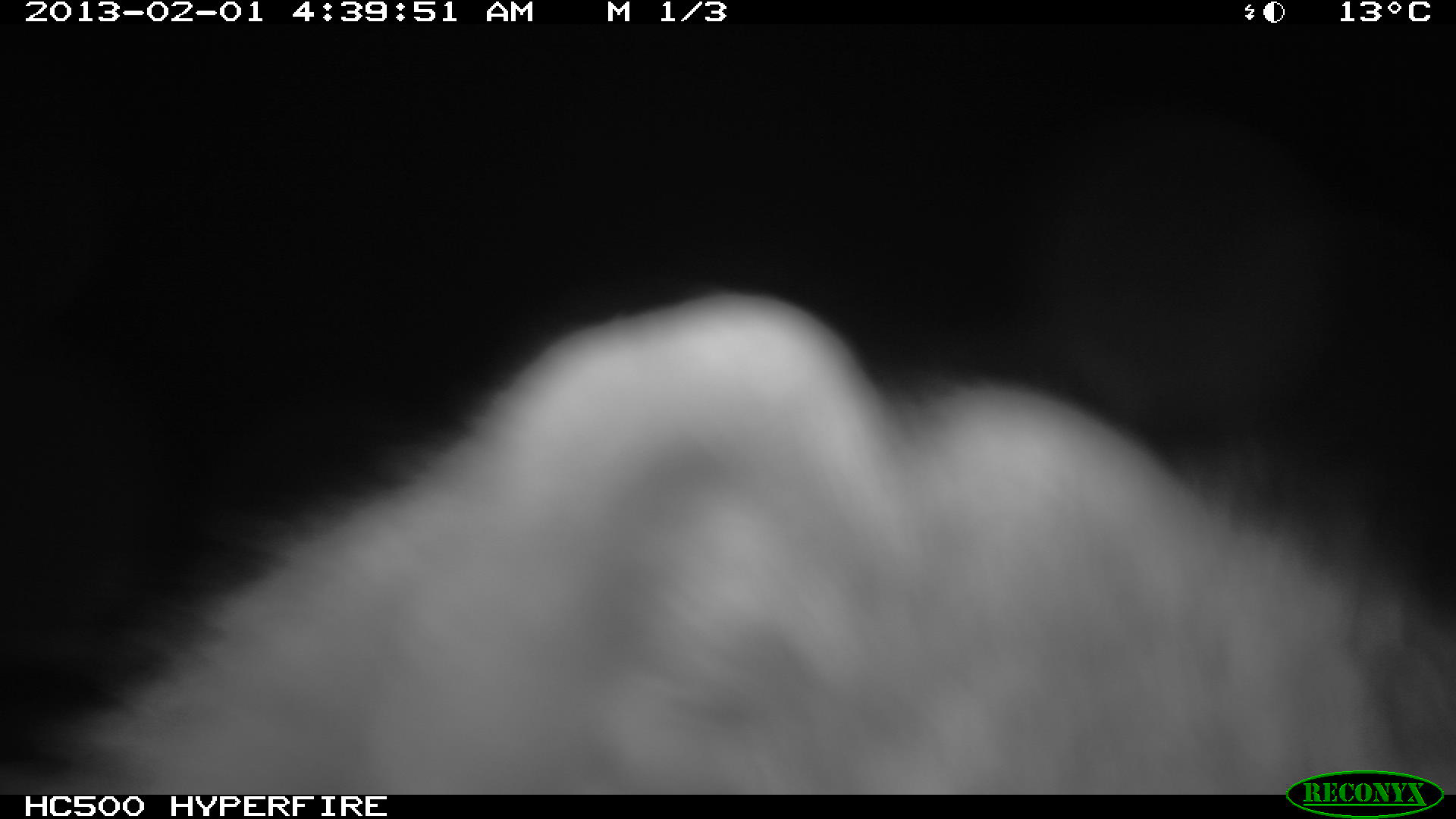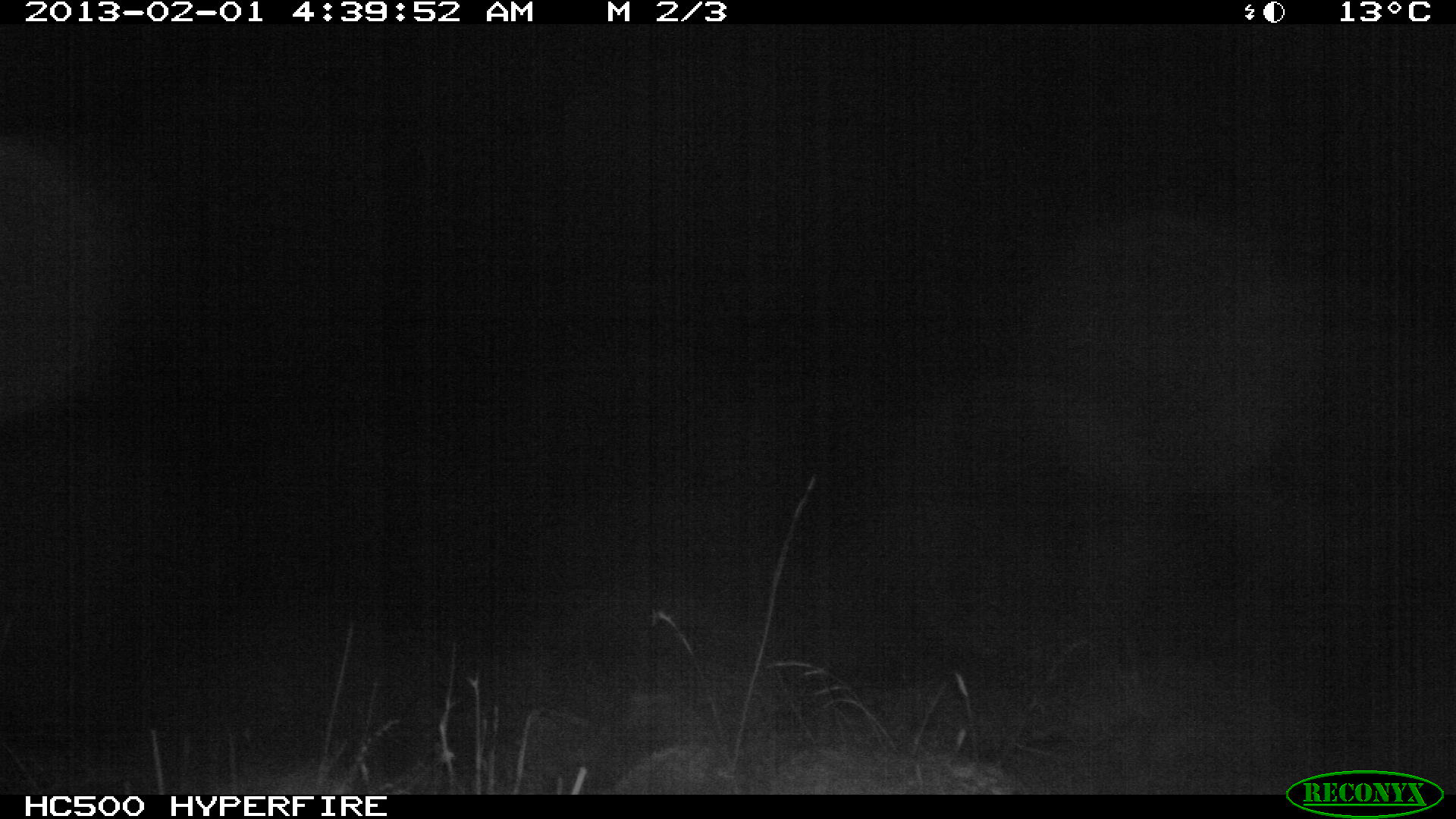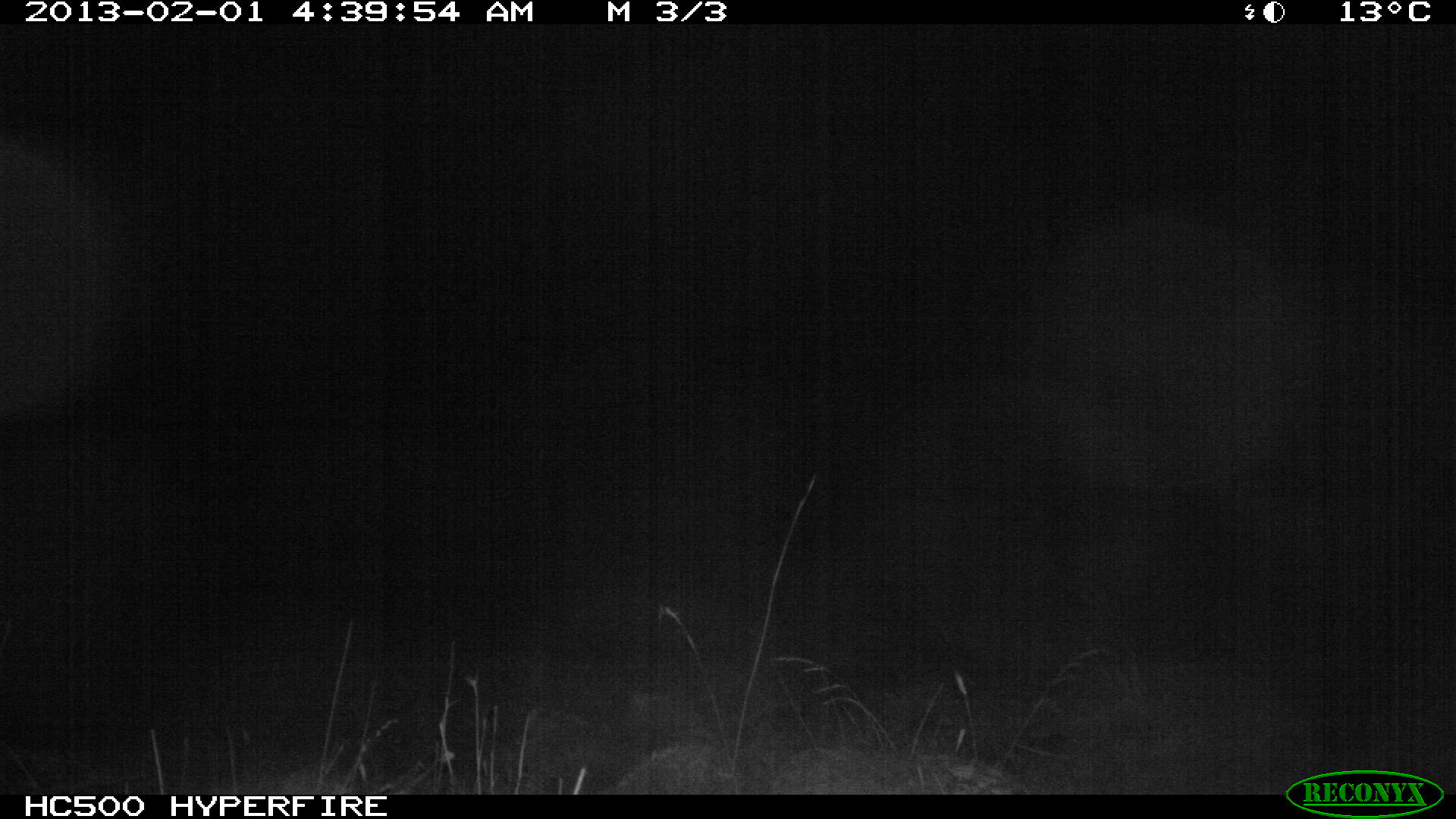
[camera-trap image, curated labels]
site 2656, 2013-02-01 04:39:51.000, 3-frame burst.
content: unidentified animal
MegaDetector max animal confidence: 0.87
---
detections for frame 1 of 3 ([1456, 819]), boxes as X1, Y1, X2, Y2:
unknown: 46, 287, 1456, 795